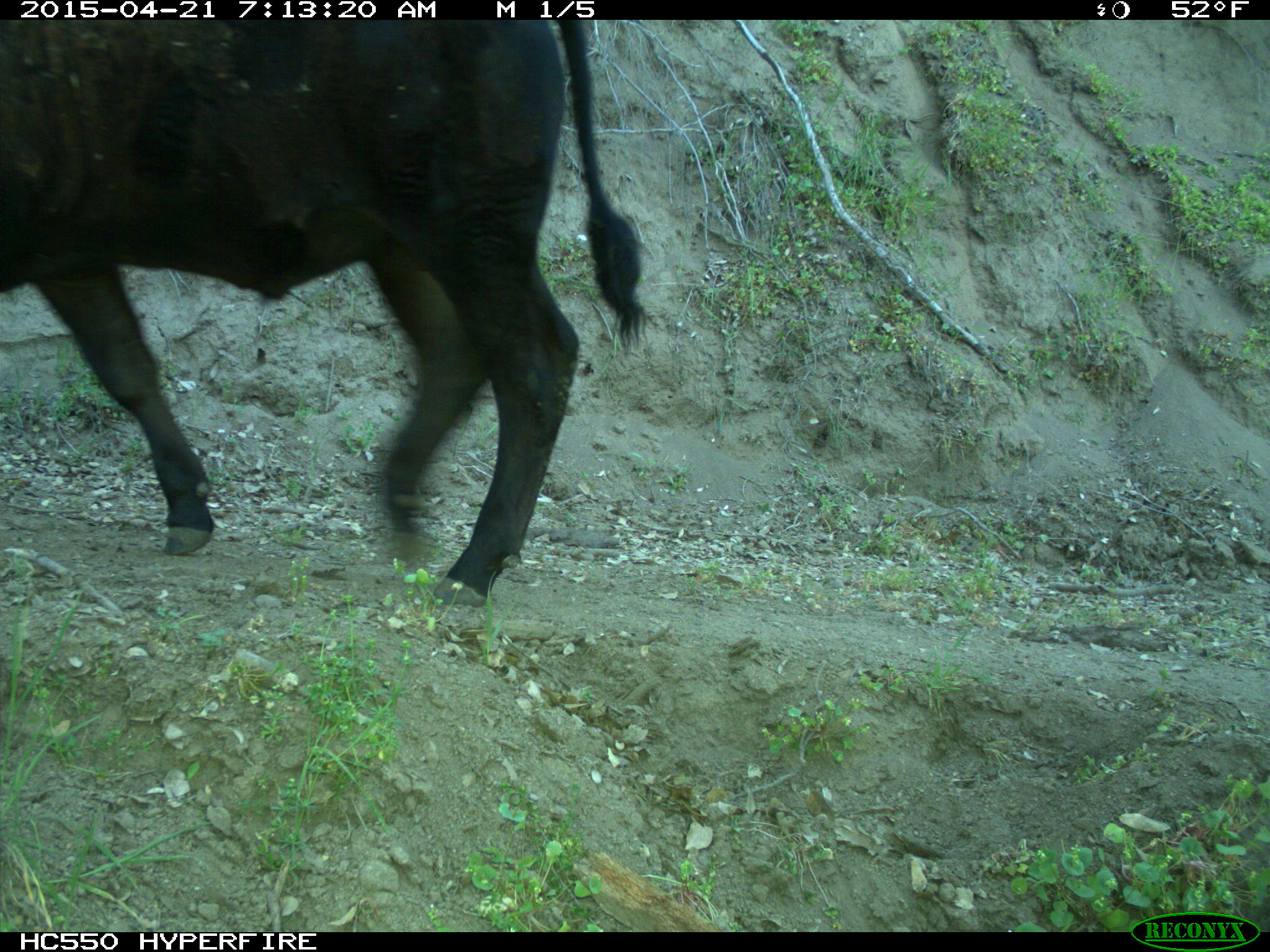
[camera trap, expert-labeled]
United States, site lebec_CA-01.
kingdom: Animalia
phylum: Chordata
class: Mammalia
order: Artiodactyla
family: Bovidae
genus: Bos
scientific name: Bos taurus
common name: domestic cow